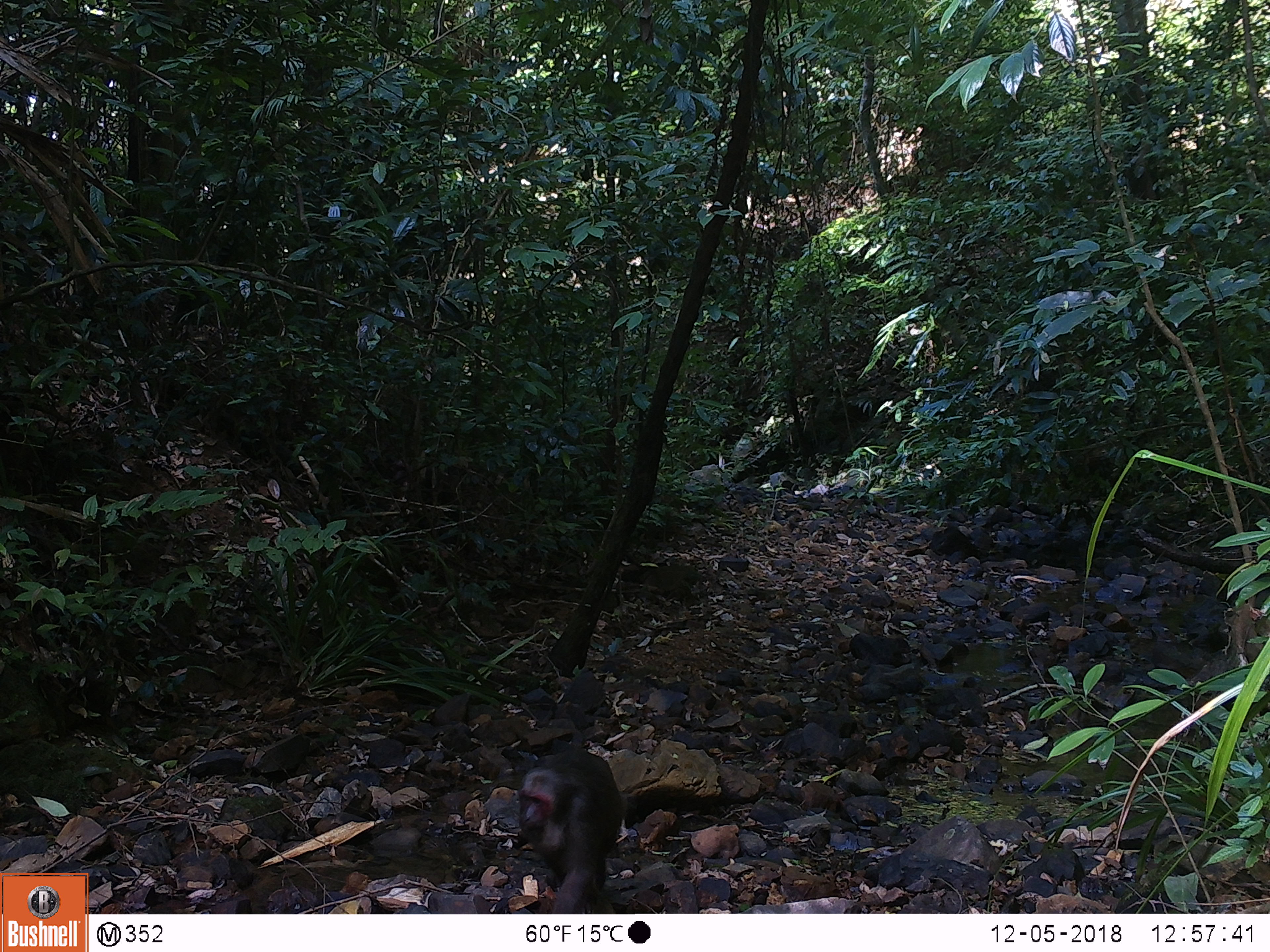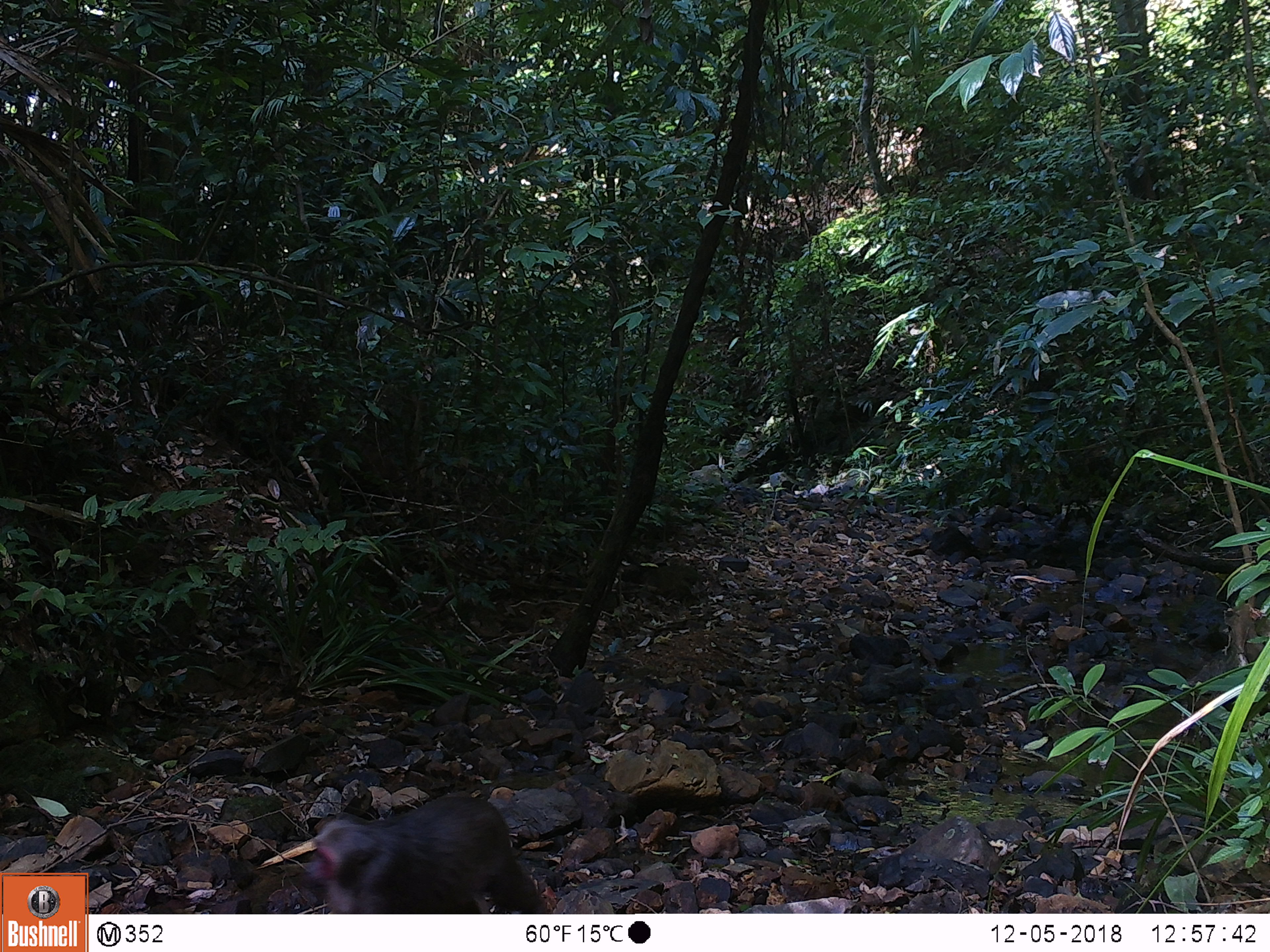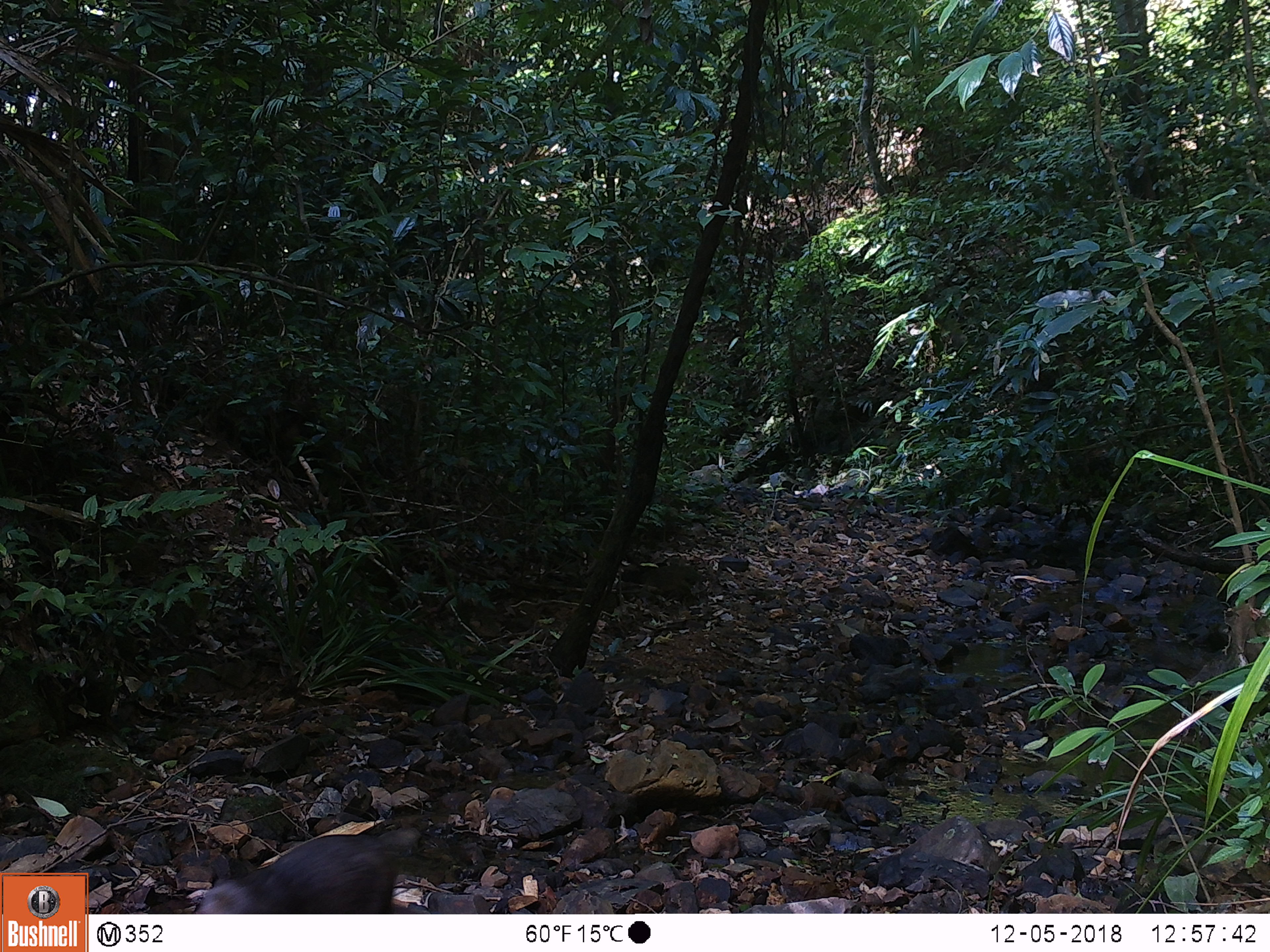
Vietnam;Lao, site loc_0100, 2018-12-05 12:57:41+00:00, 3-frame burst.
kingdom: Animalia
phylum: Chordata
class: Mammalia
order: Primates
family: Cercopithecidae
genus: Macaca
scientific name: Macaca arctoides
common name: stump-tailed macaque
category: stump tailed macaque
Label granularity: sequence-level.